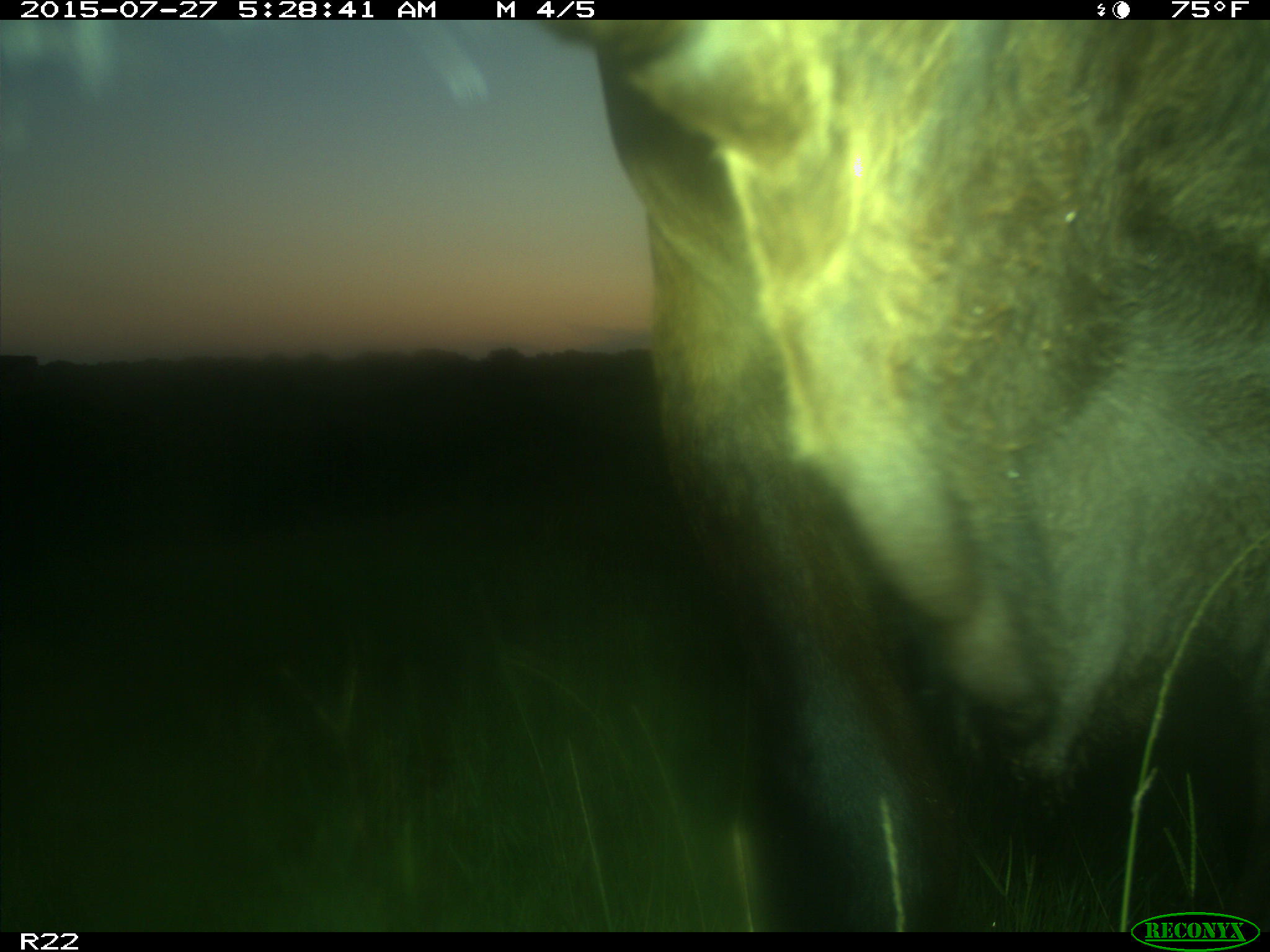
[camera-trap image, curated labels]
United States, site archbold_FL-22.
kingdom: Animalia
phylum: Chordata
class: Mammalia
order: Artiodactyla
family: Bovidae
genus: Bos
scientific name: Bos taurus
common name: domestic cow